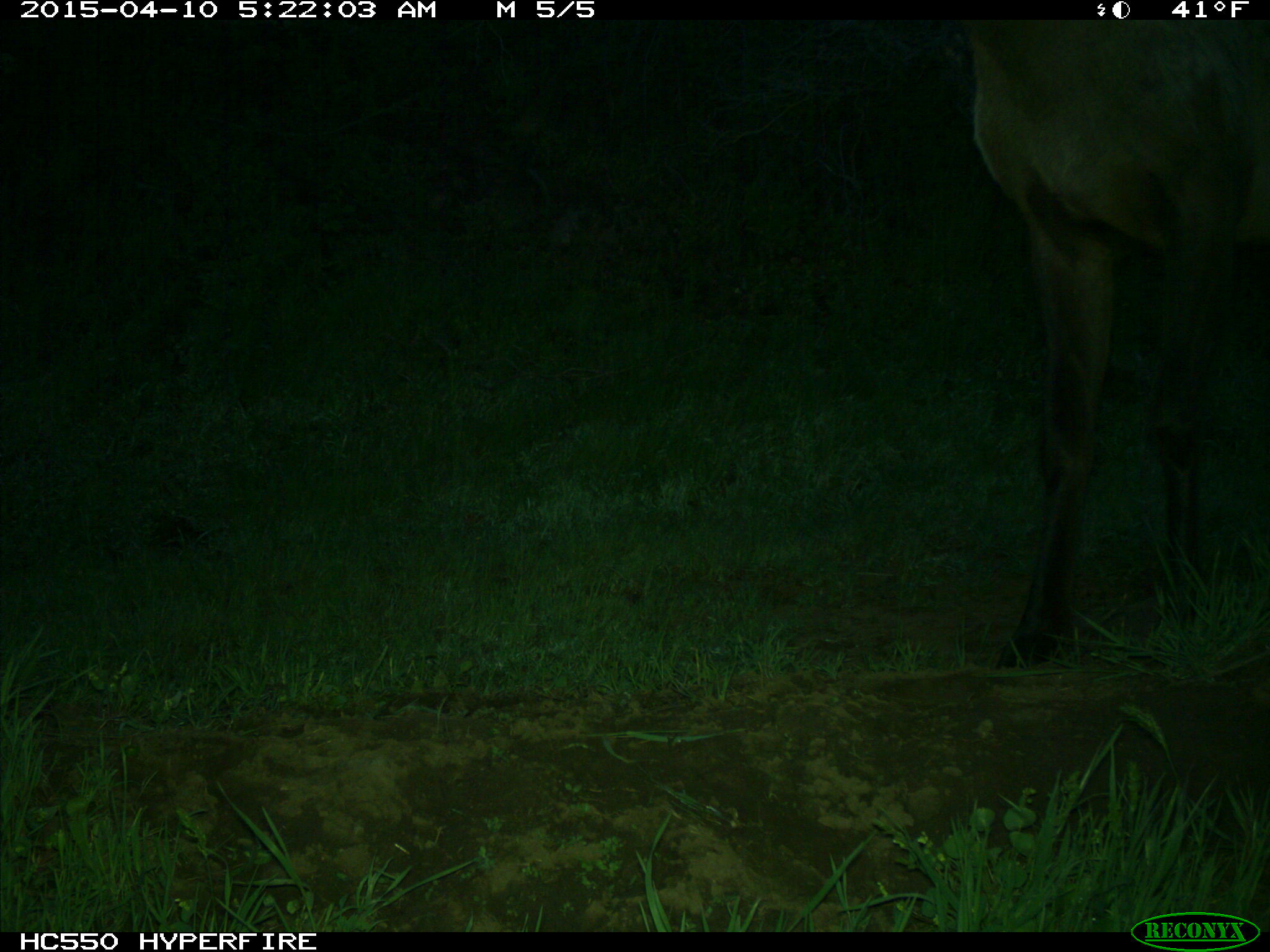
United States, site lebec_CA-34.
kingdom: Animalia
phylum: Chordata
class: Mammalia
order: Artiodactyla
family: Cervidae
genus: Cervus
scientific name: Cervus canadensis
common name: elk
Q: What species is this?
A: Cervus canadensis (elk).